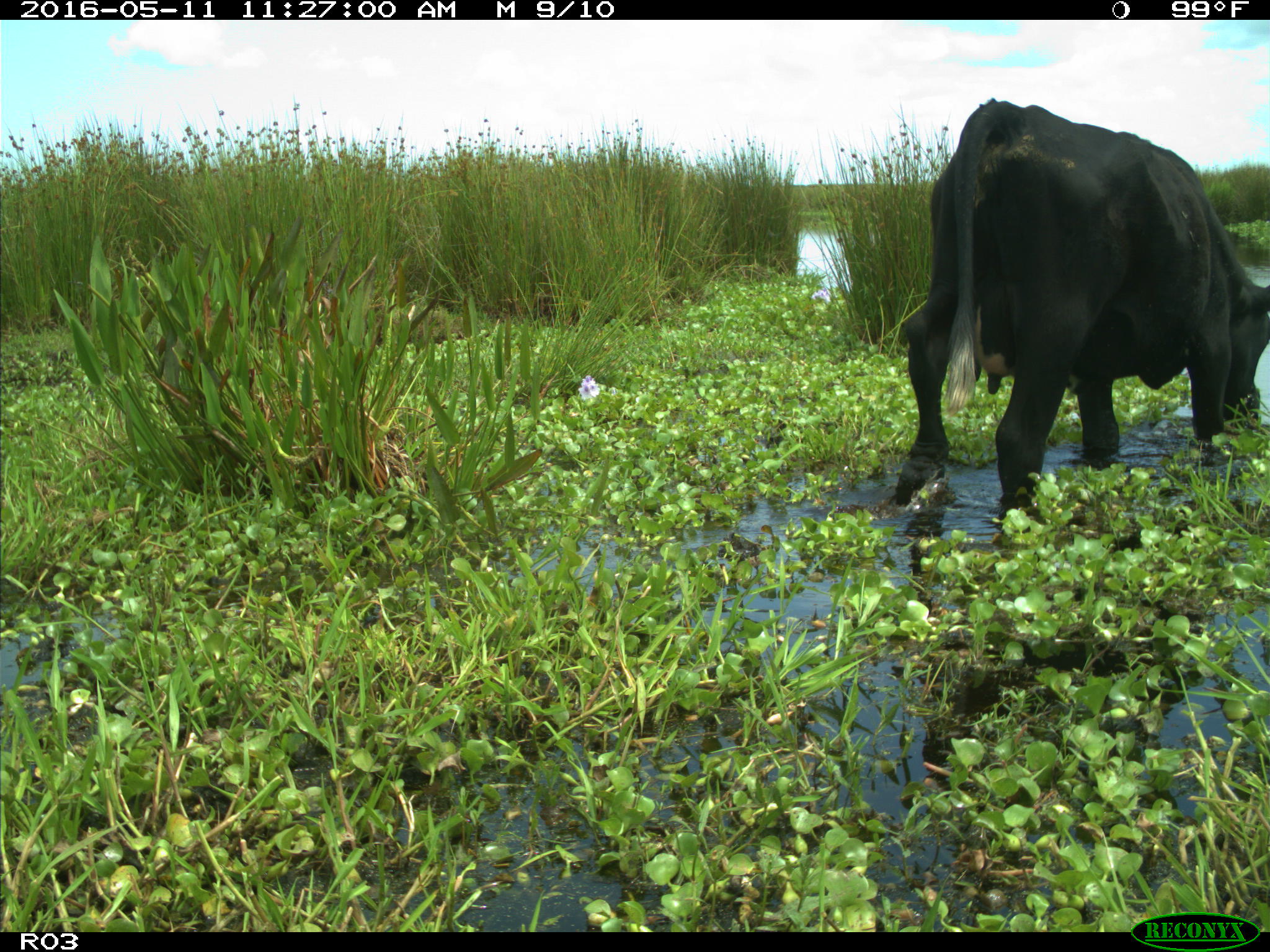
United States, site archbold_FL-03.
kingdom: Animalia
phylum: Chordata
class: Mammalia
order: Artiodactyla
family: Bovidae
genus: Bos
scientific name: Bos taurus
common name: domestic cow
Bos taurus (domestic cow).